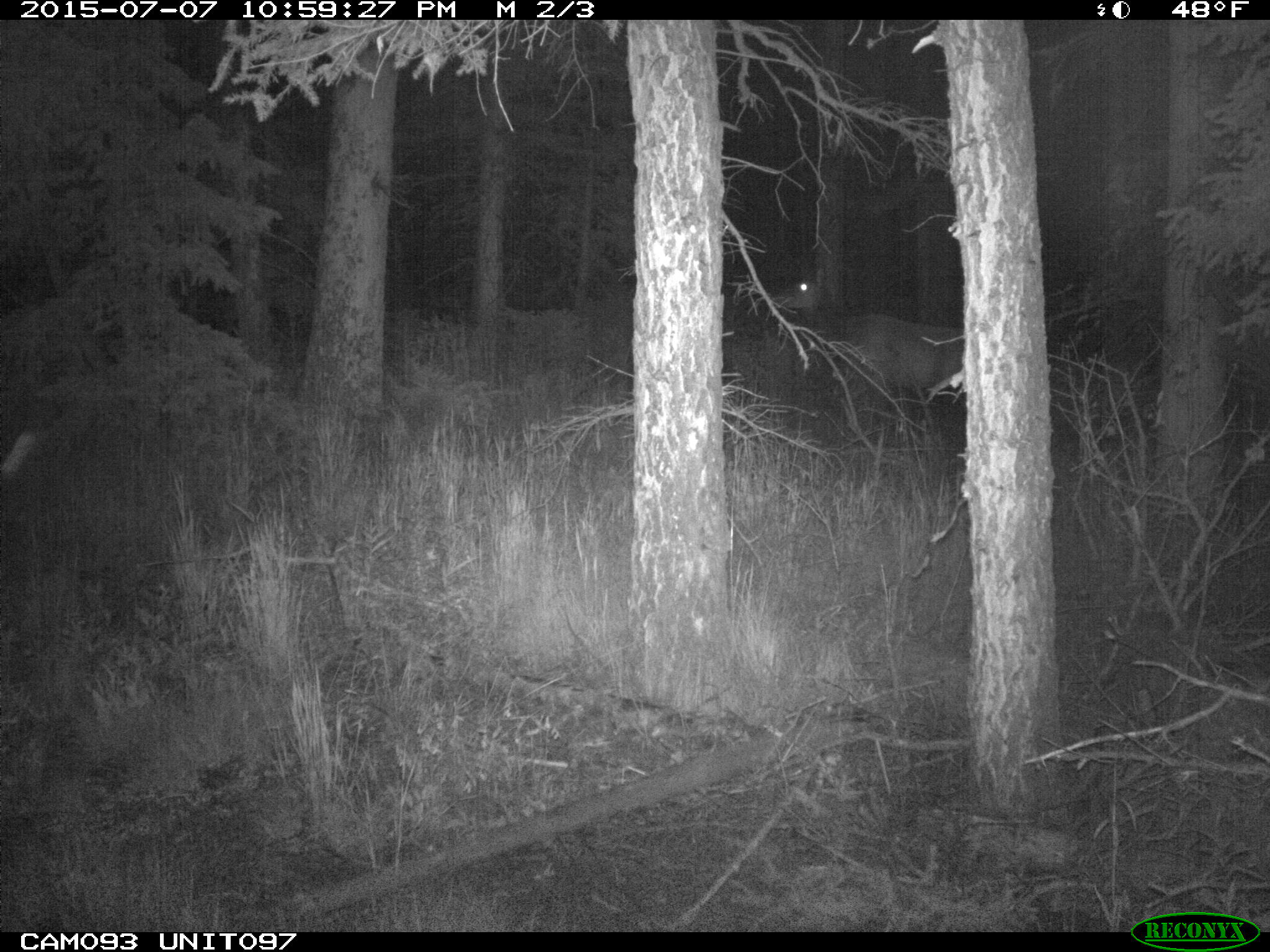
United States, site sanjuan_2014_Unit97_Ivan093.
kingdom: Animalia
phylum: Chordata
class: Mammalia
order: Artiodactyla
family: Cervidae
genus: Cervus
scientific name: Cervus elaphus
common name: red deer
Cervus elaphus (red deer).